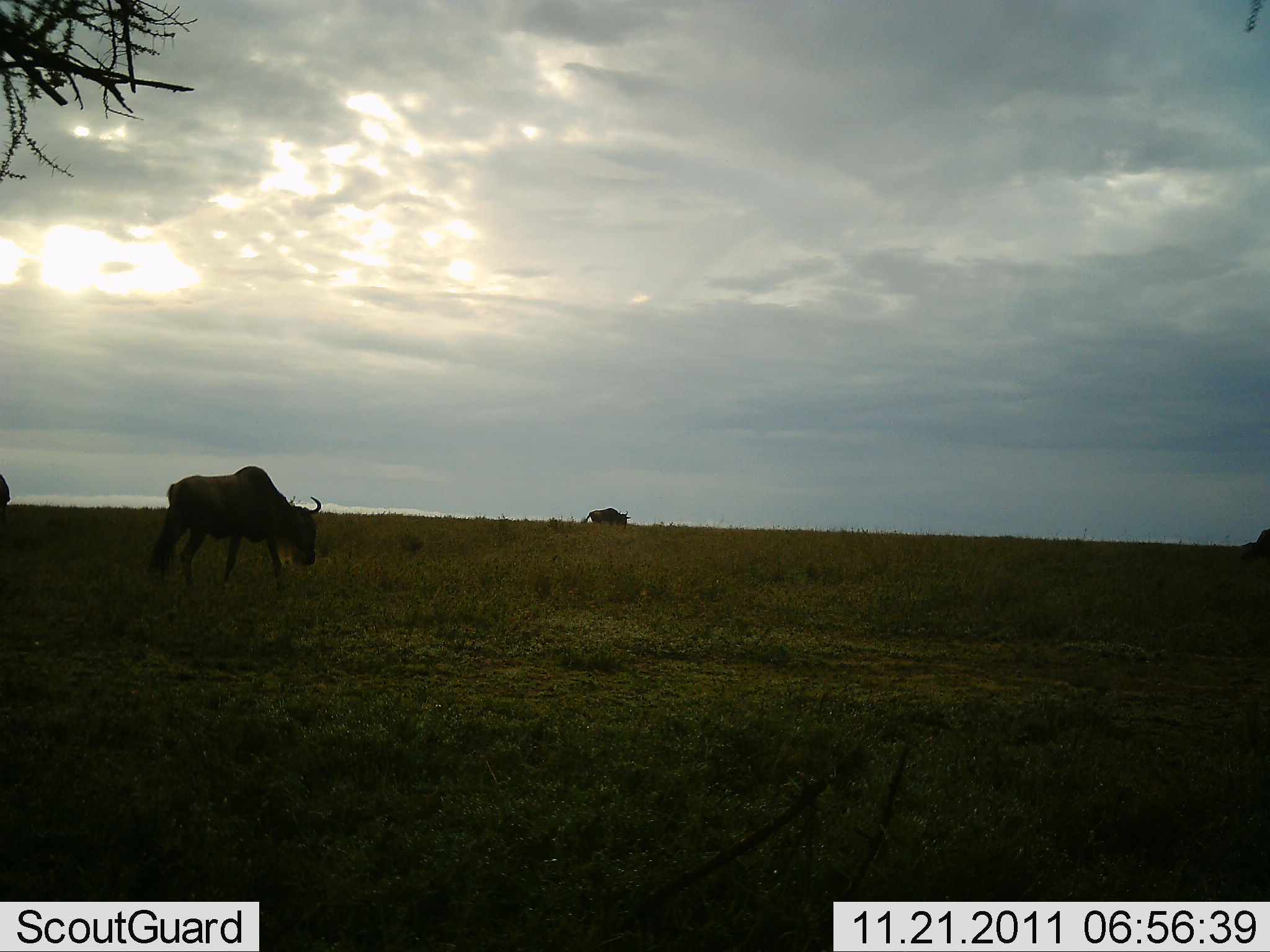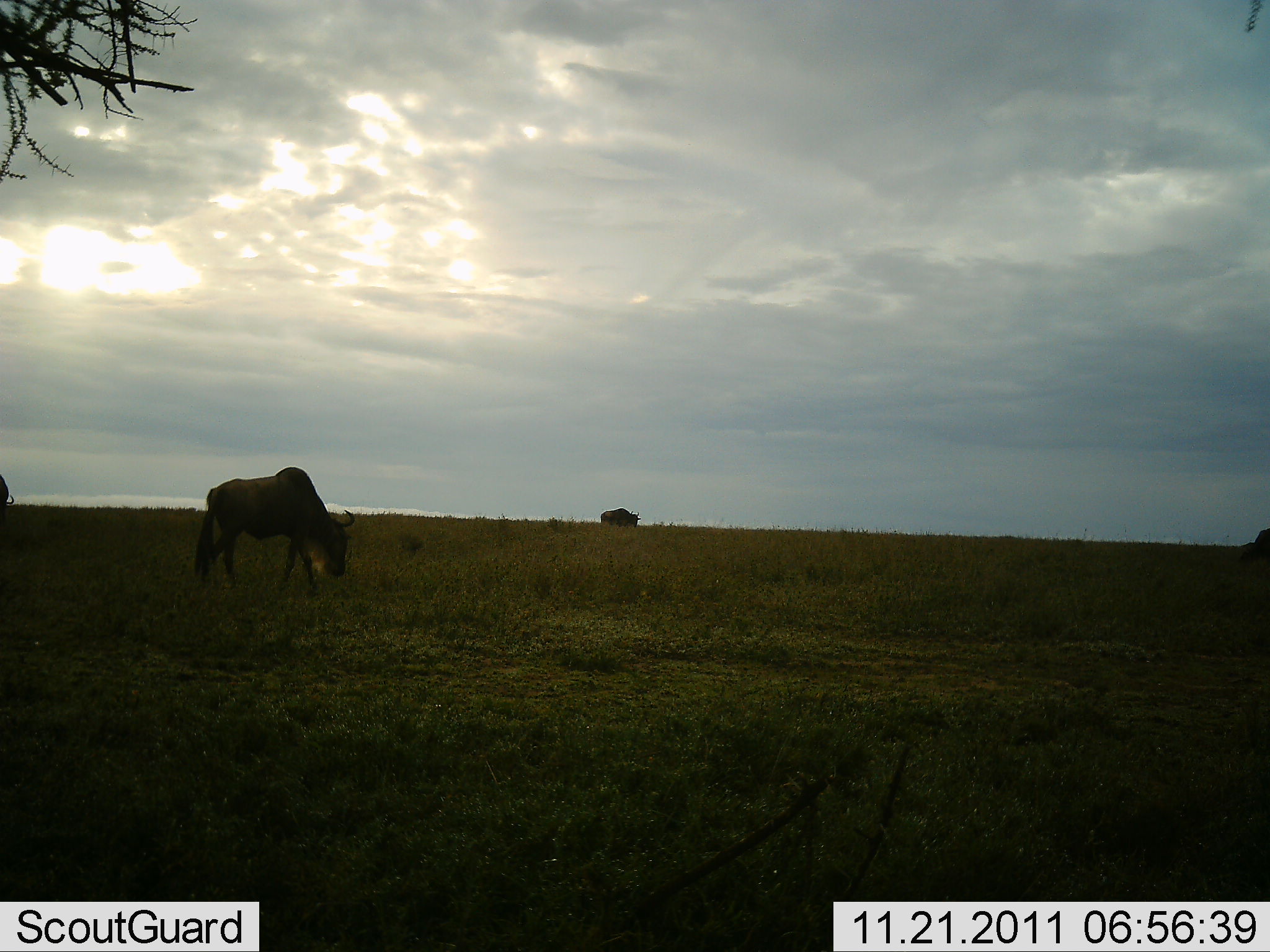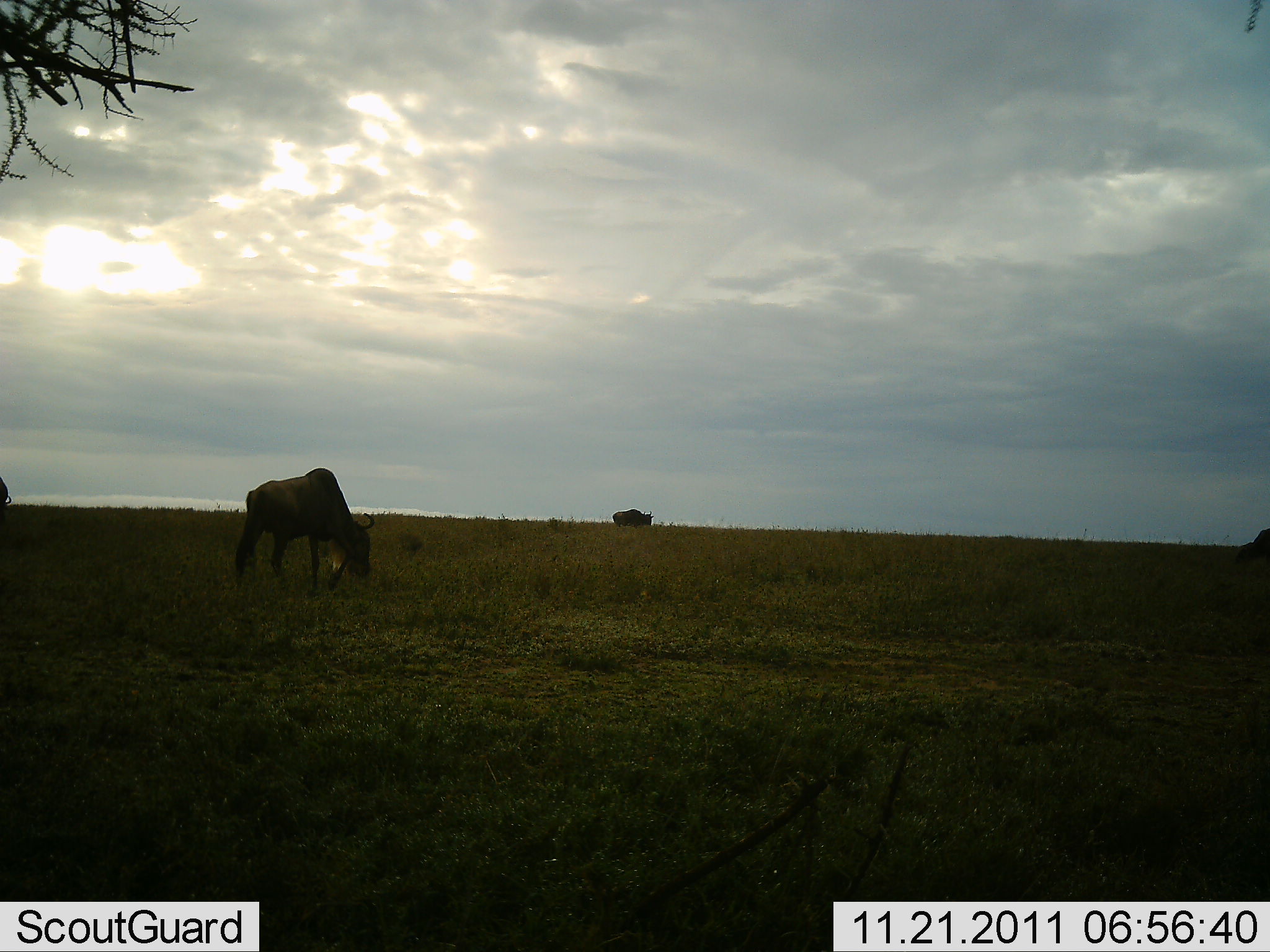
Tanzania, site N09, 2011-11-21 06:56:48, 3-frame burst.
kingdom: Animalia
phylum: Chordata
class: Mammalia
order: Artiodactyla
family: Bovidae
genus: Connochaetes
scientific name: Connochaetes taurinus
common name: blue wildebeest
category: wildebeest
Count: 3.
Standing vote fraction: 14%.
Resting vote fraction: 0%.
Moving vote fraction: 71%.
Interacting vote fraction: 0%.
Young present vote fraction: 0%.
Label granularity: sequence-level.